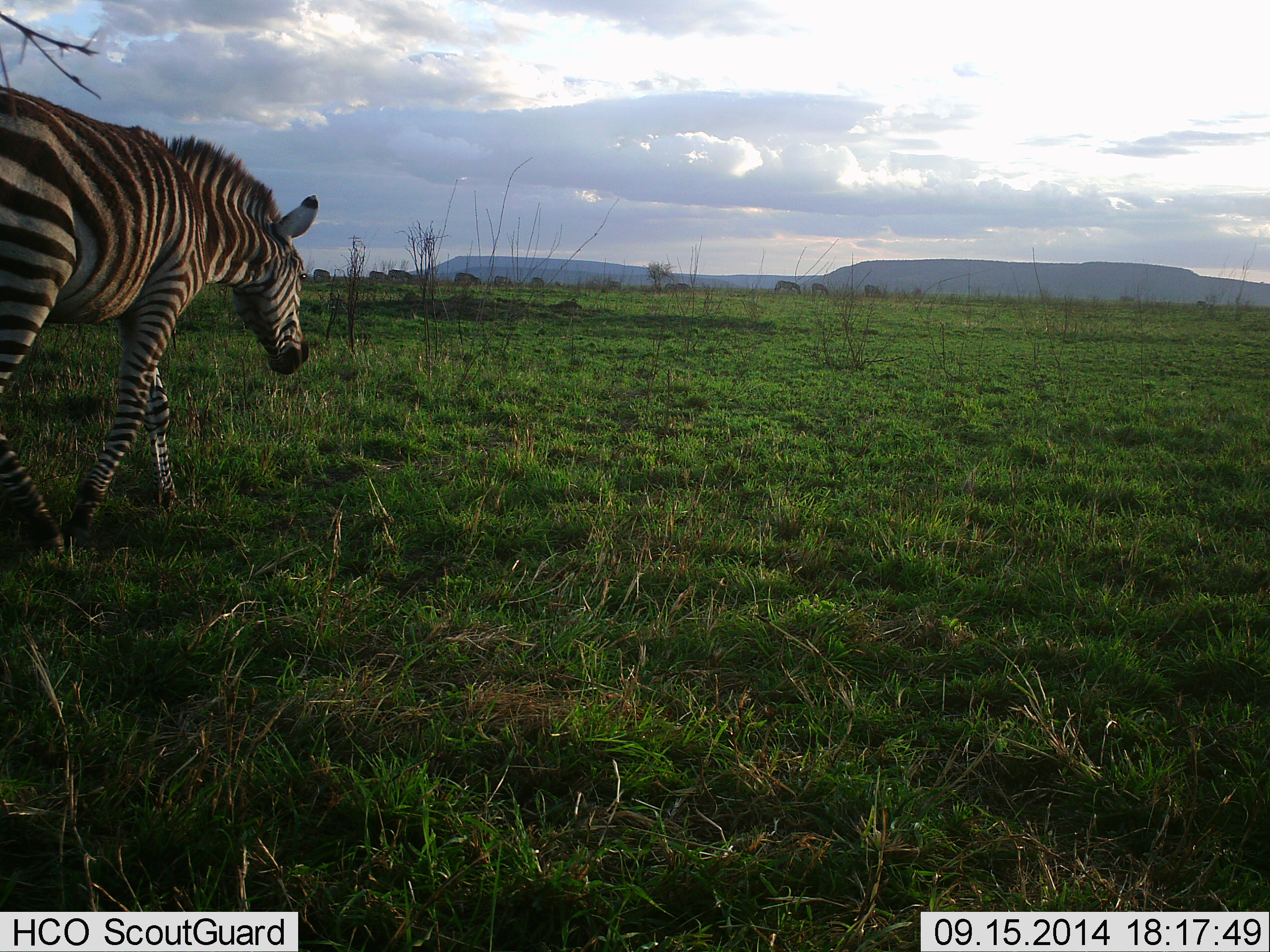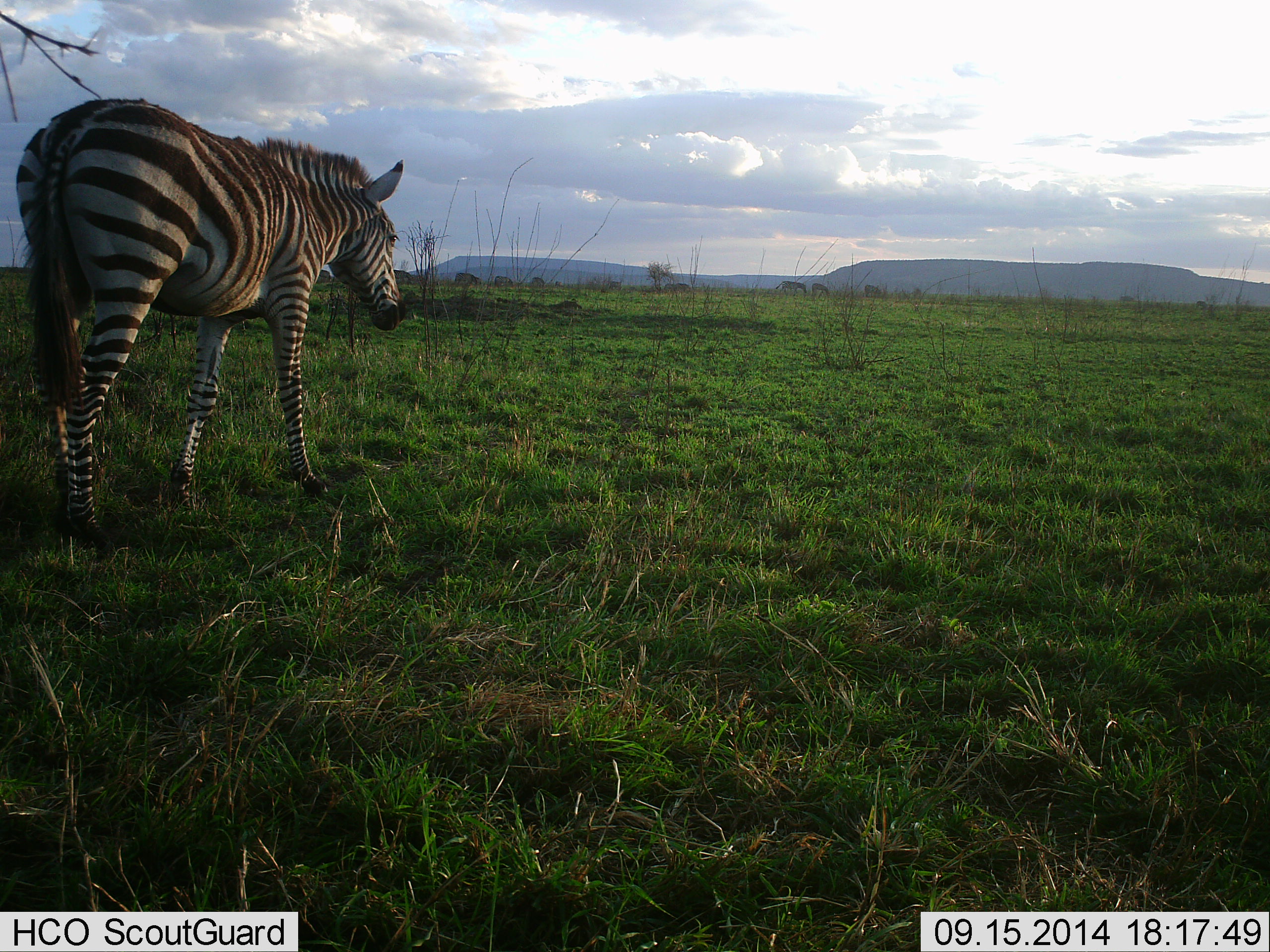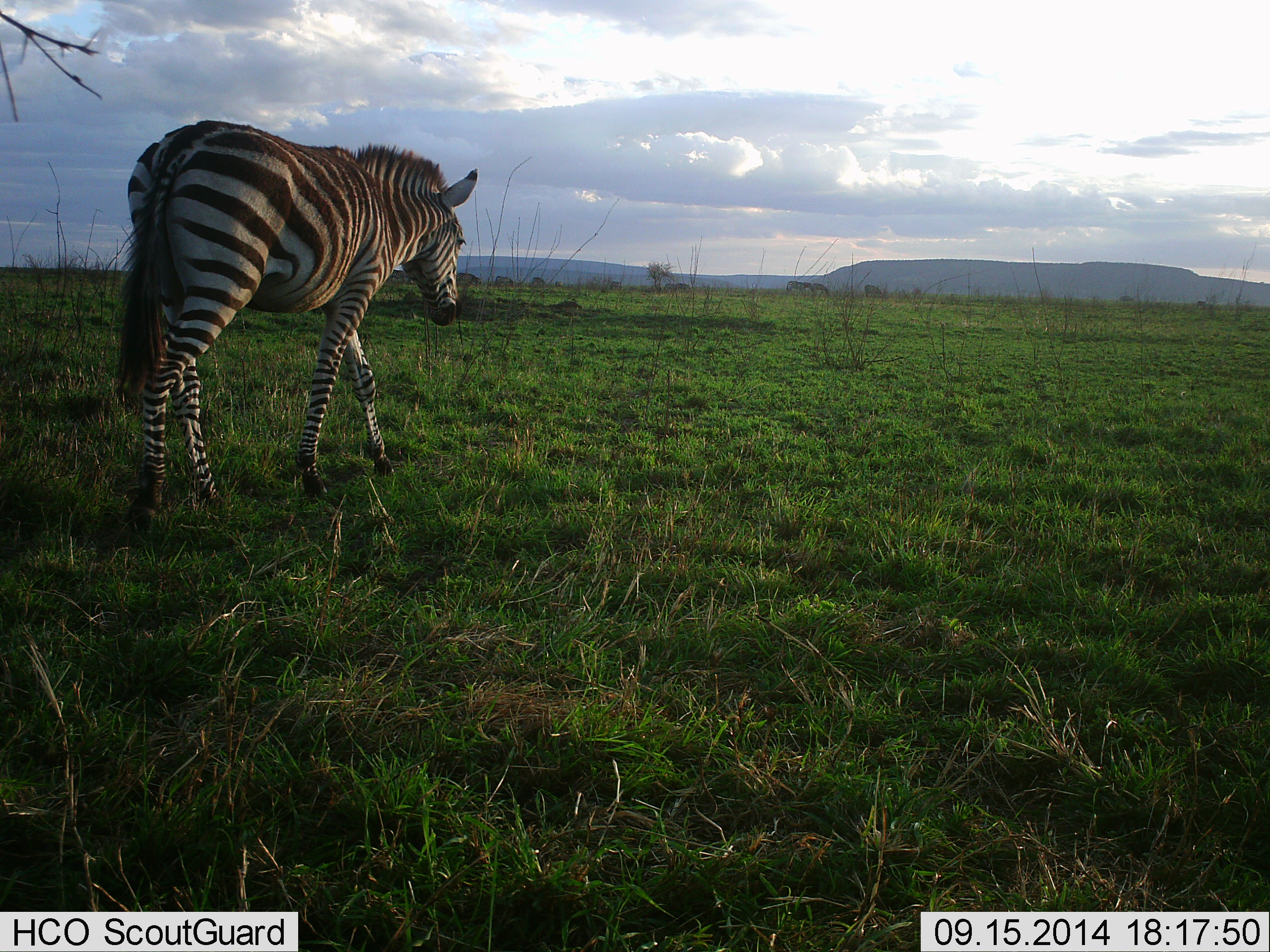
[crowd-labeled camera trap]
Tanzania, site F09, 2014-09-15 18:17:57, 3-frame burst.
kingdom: Animalia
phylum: Chordata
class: Mammalia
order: Perissodactyla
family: Equidae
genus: Equus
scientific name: Equus quagga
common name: plains zebra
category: zebra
Zebra (plains zebra) (Equus quagga), count 1. Behavior (volunteer vote fractions): standing 30%, resting 0%, moving 70%, interacting 0%. Young present (vote fraction): 0%. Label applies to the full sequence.